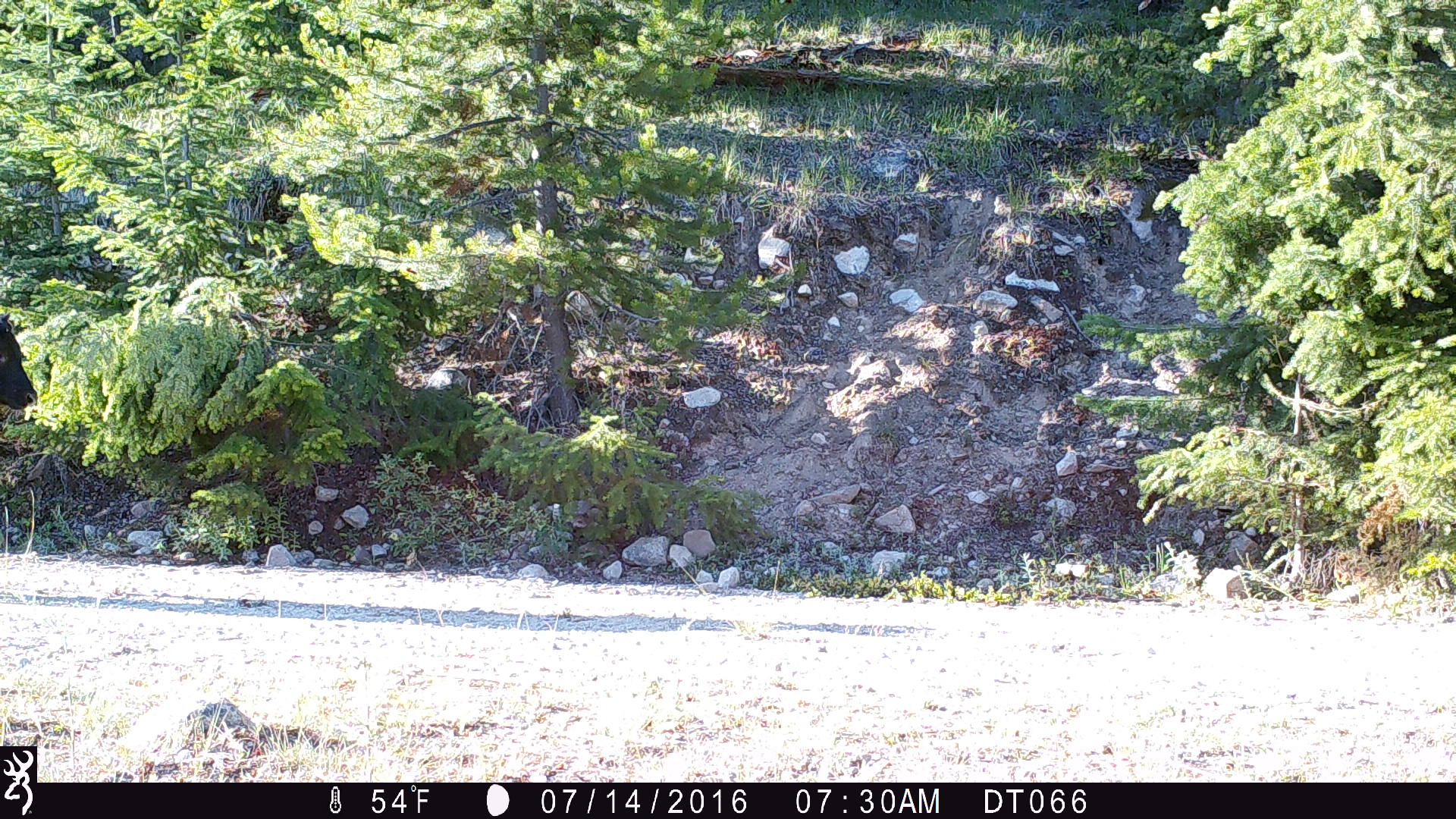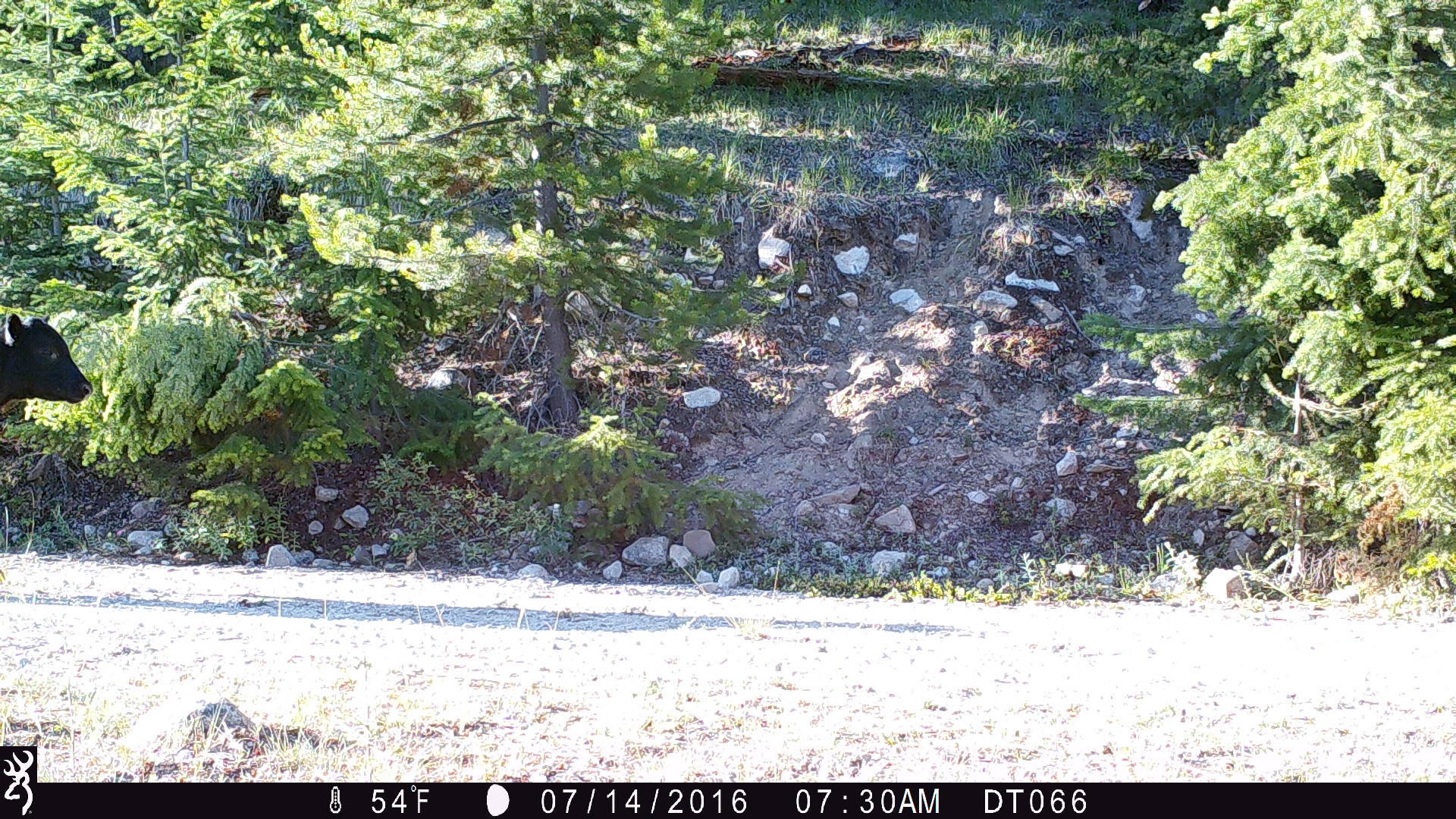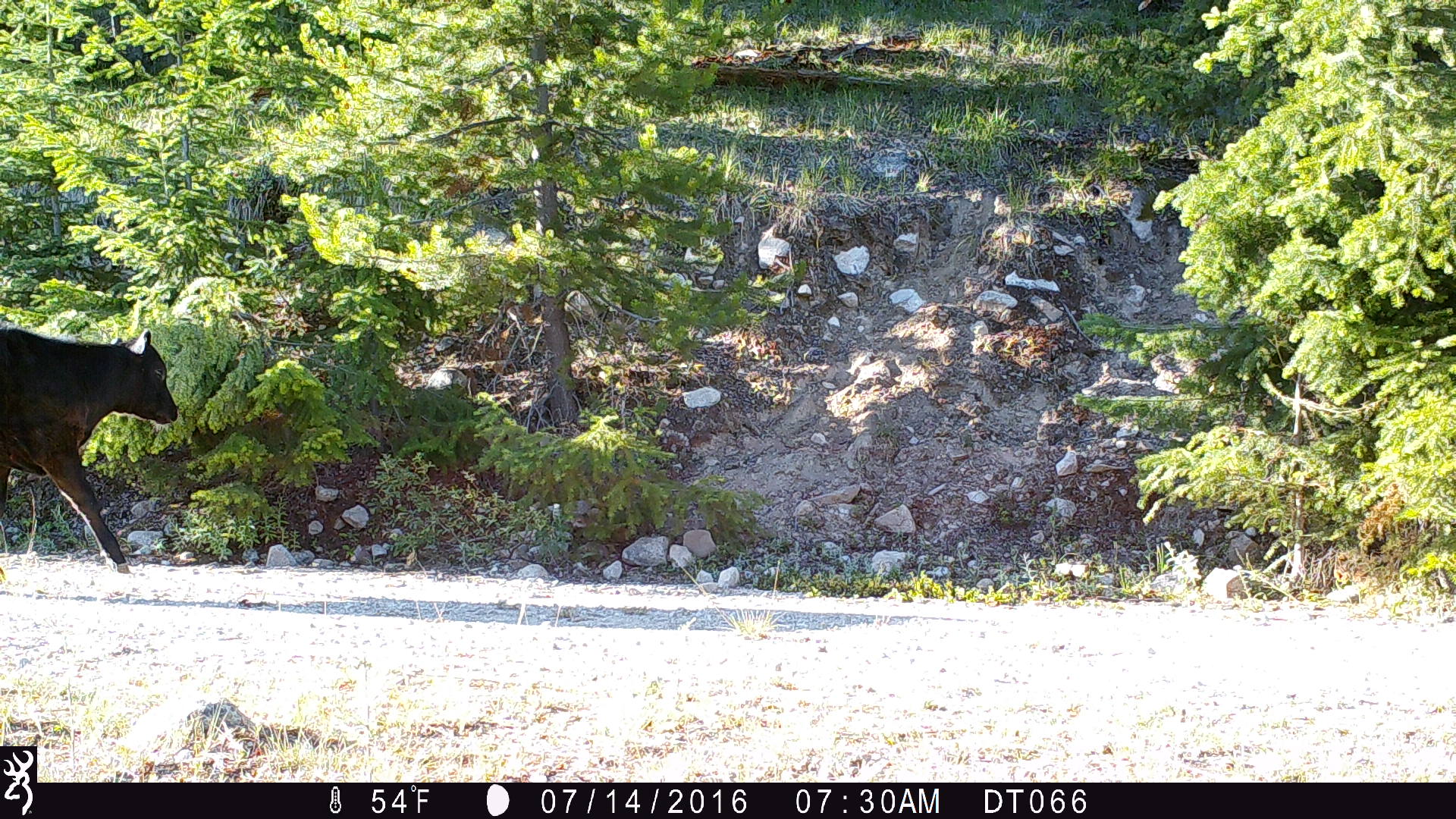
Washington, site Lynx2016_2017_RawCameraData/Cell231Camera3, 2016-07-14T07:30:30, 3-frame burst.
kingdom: Animalia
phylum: Chordata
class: Mammalia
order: Artiodactyla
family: Bovidae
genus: Bos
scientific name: Bos taurus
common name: domestic cattle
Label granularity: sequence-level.